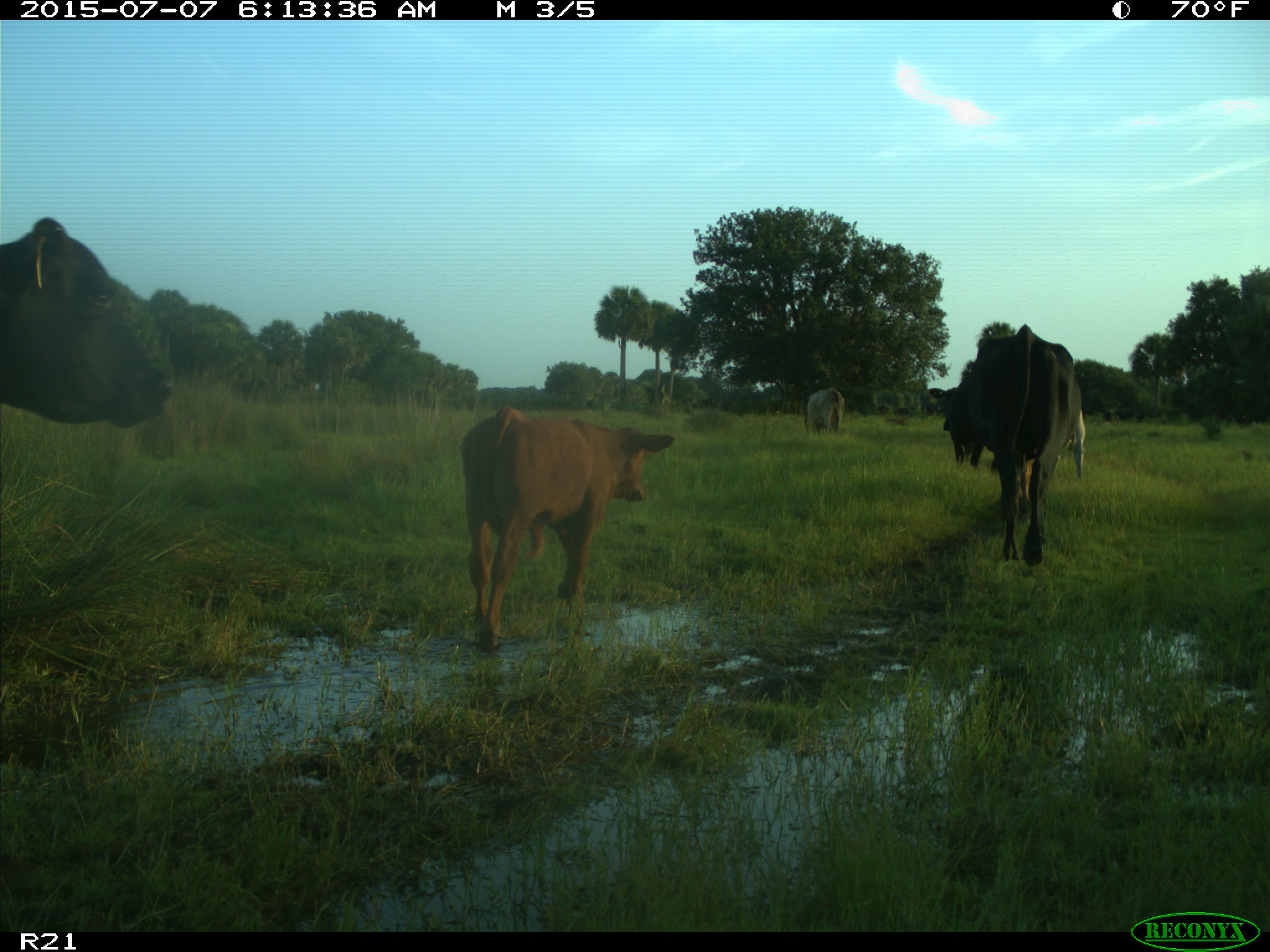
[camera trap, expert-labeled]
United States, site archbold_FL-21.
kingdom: Animalia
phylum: Chordata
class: Mammalia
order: Artiodactyla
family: Bovidae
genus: Bos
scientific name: Bos taurus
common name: domestic cow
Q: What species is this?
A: Bos taurus (domestic cow).